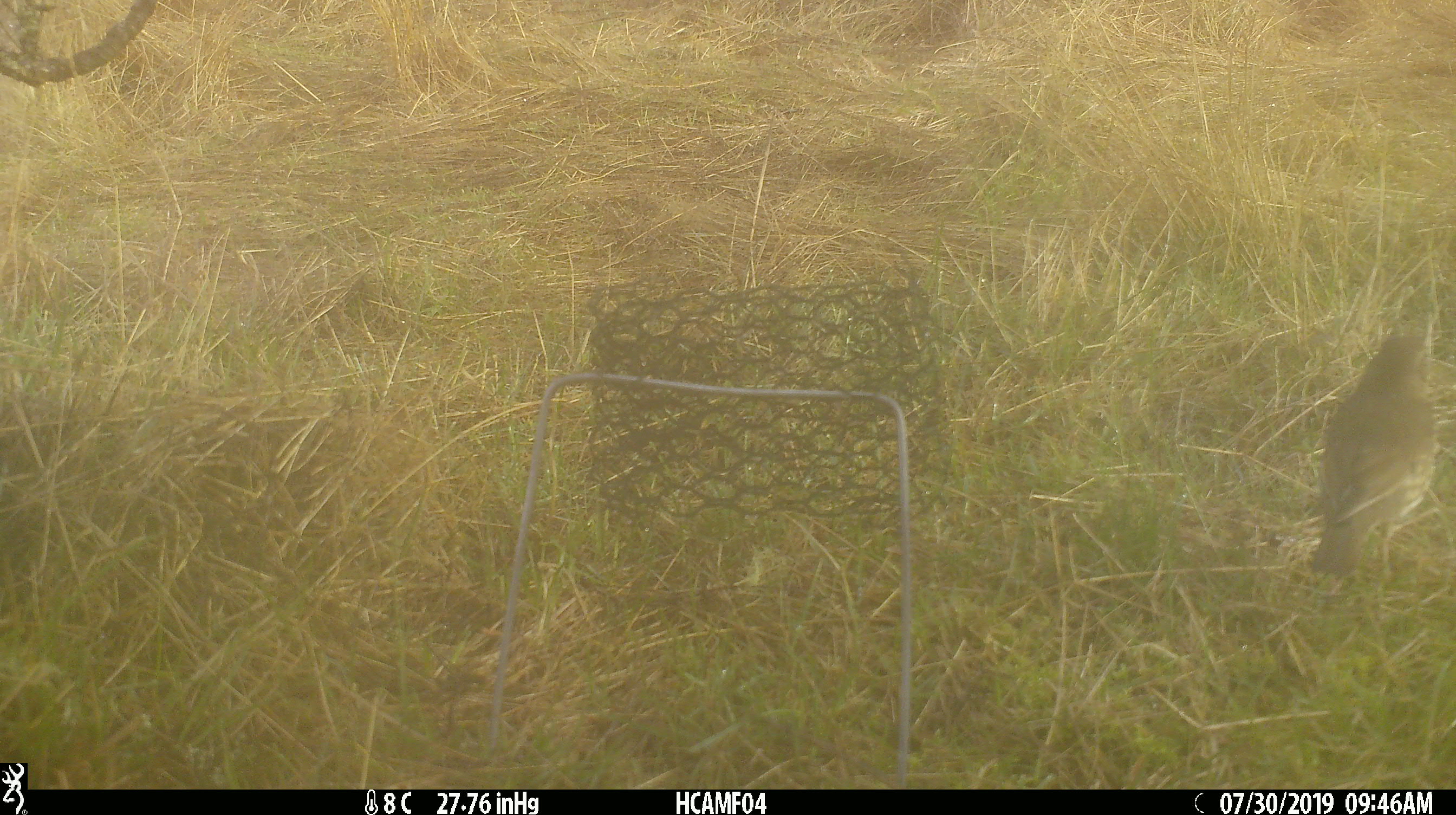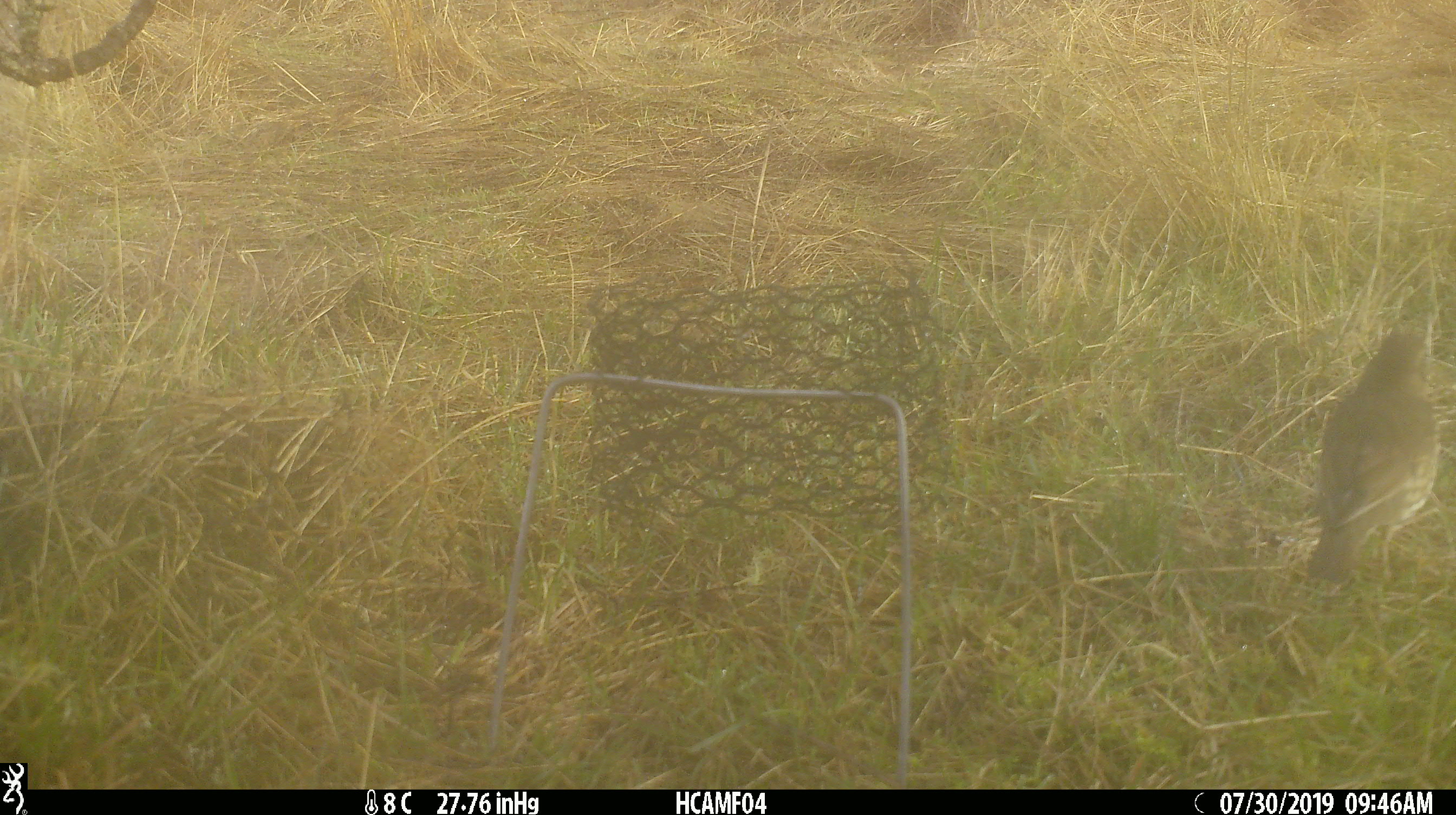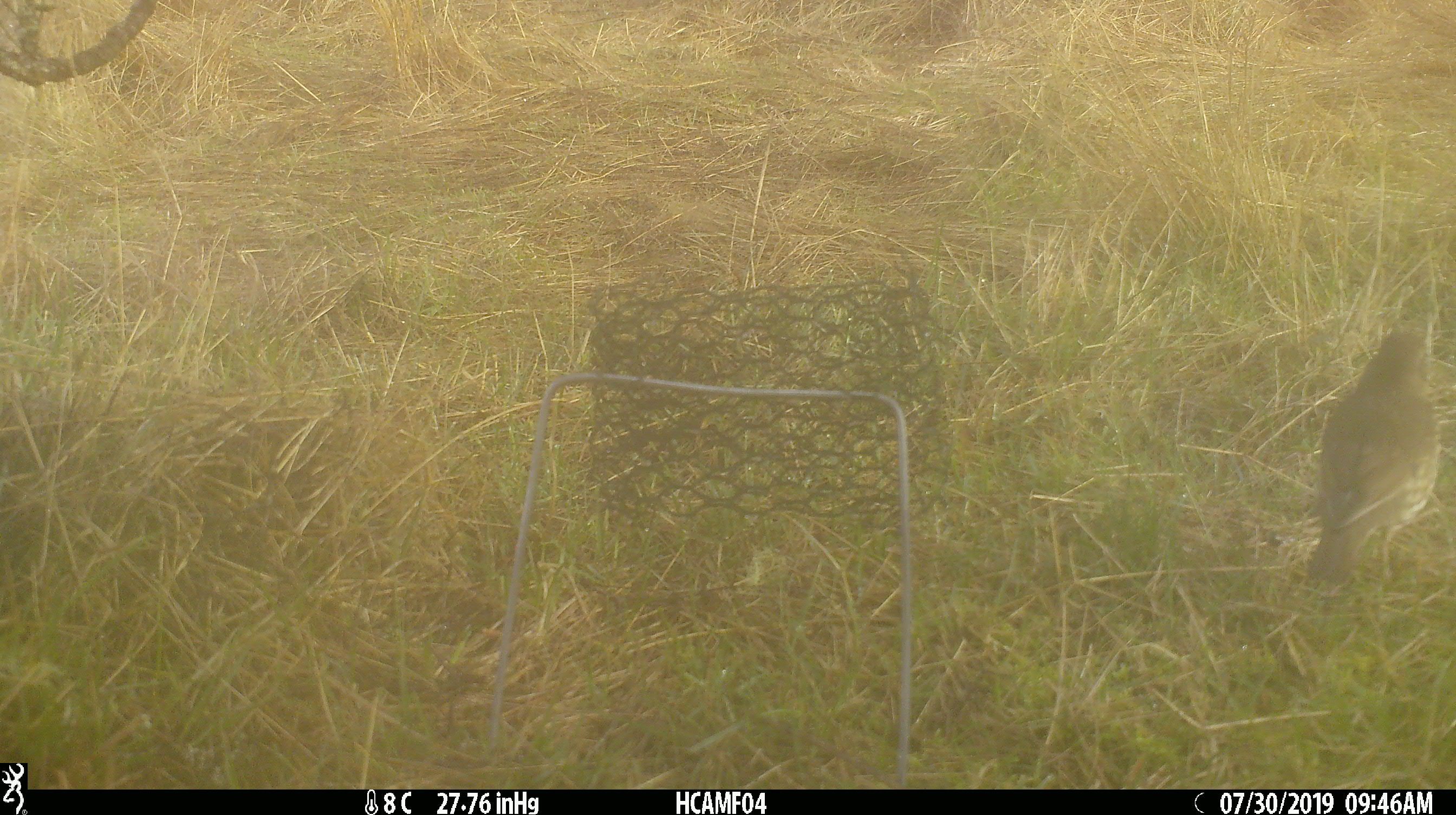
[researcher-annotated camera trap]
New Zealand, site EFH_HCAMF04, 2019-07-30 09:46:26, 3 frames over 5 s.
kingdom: Animalia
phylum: Chordata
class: Aves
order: Passeriformes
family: Turdidae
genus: Turdus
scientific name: Turdus philomelos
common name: song thrush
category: thrush